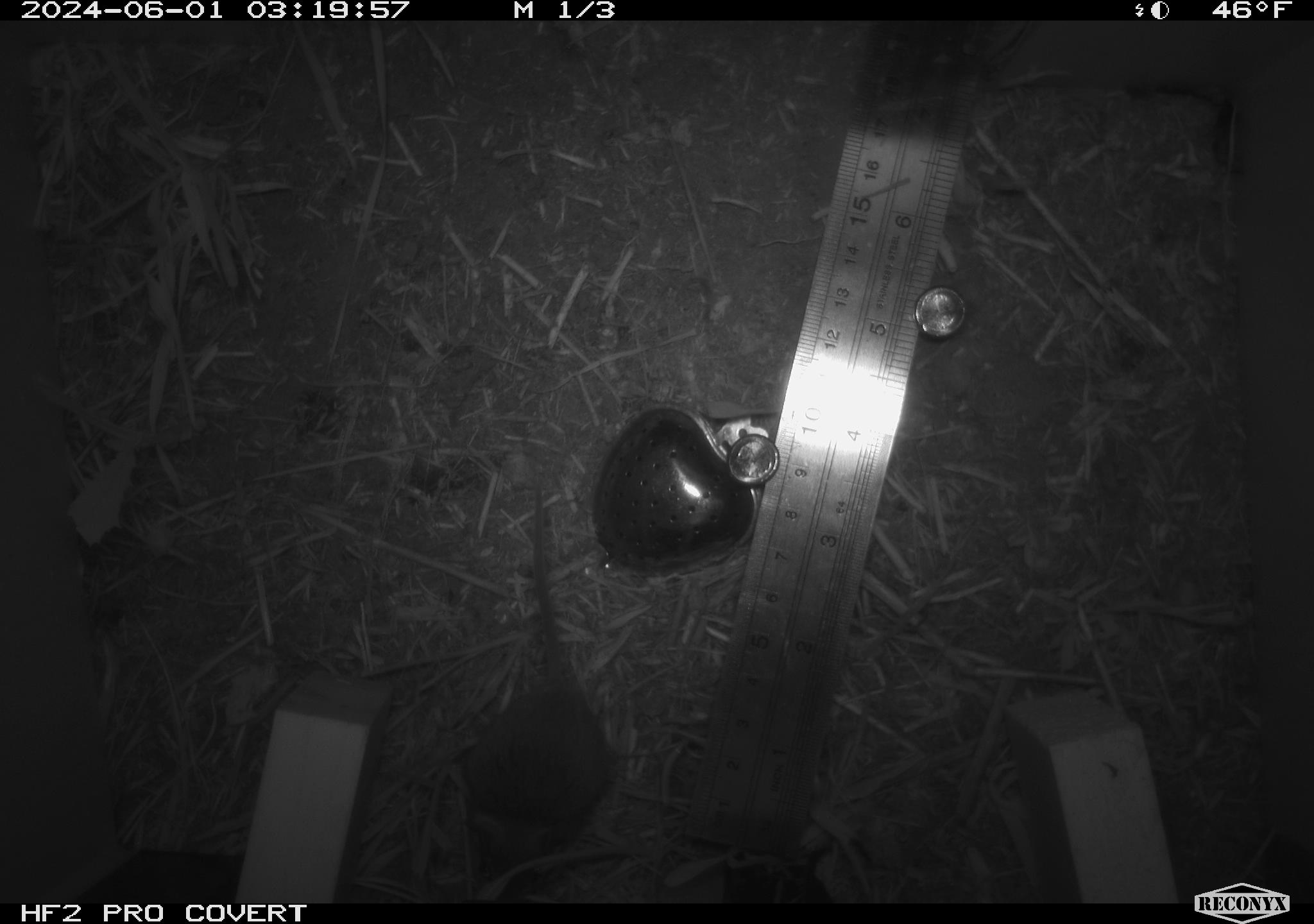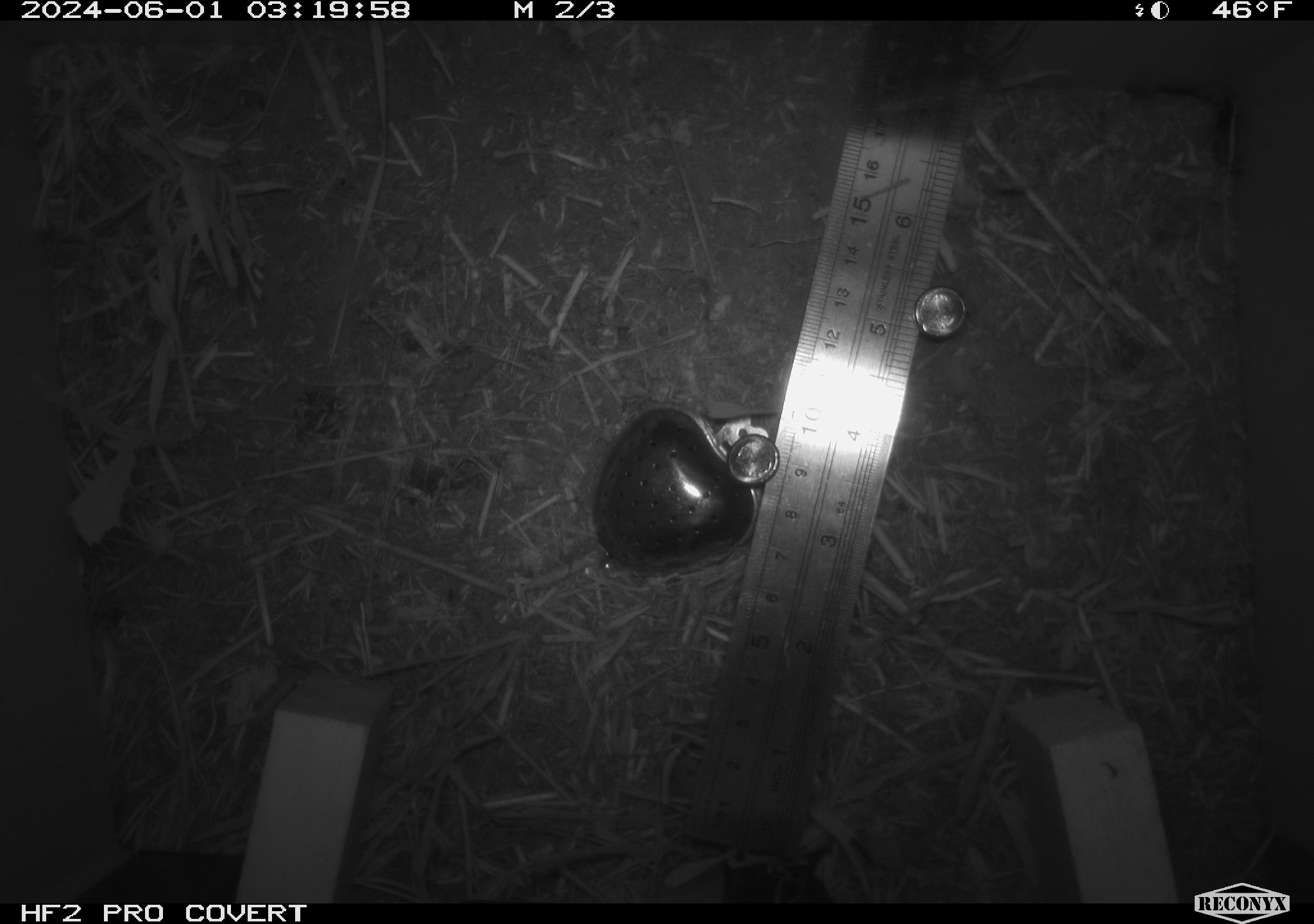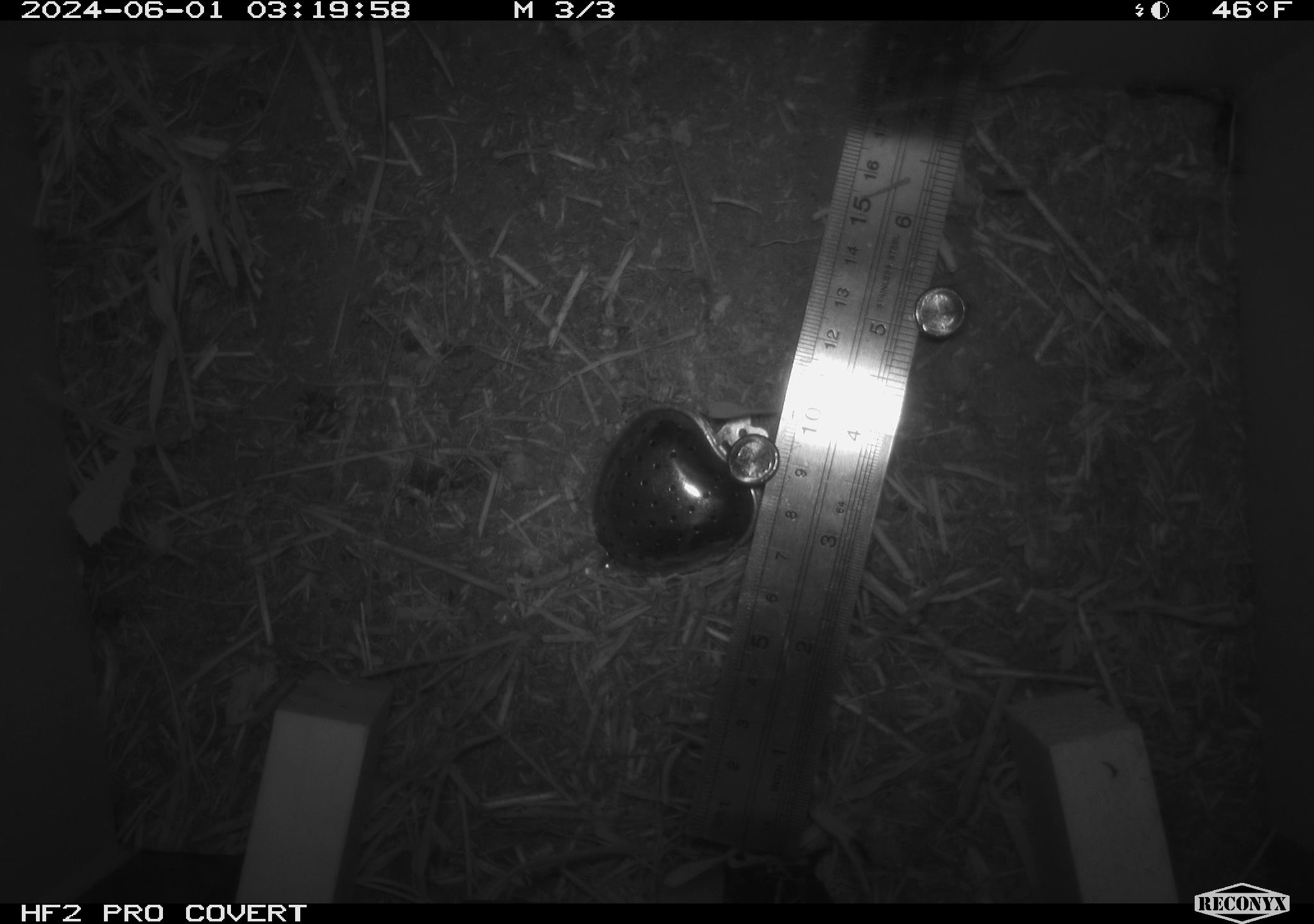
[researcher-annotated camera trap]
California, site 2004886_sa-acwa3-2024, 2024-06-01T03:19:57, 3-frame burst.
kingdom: Animalia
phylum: Chordata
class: Mammalia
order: Rodentia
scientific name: Rodentia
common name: mouse species